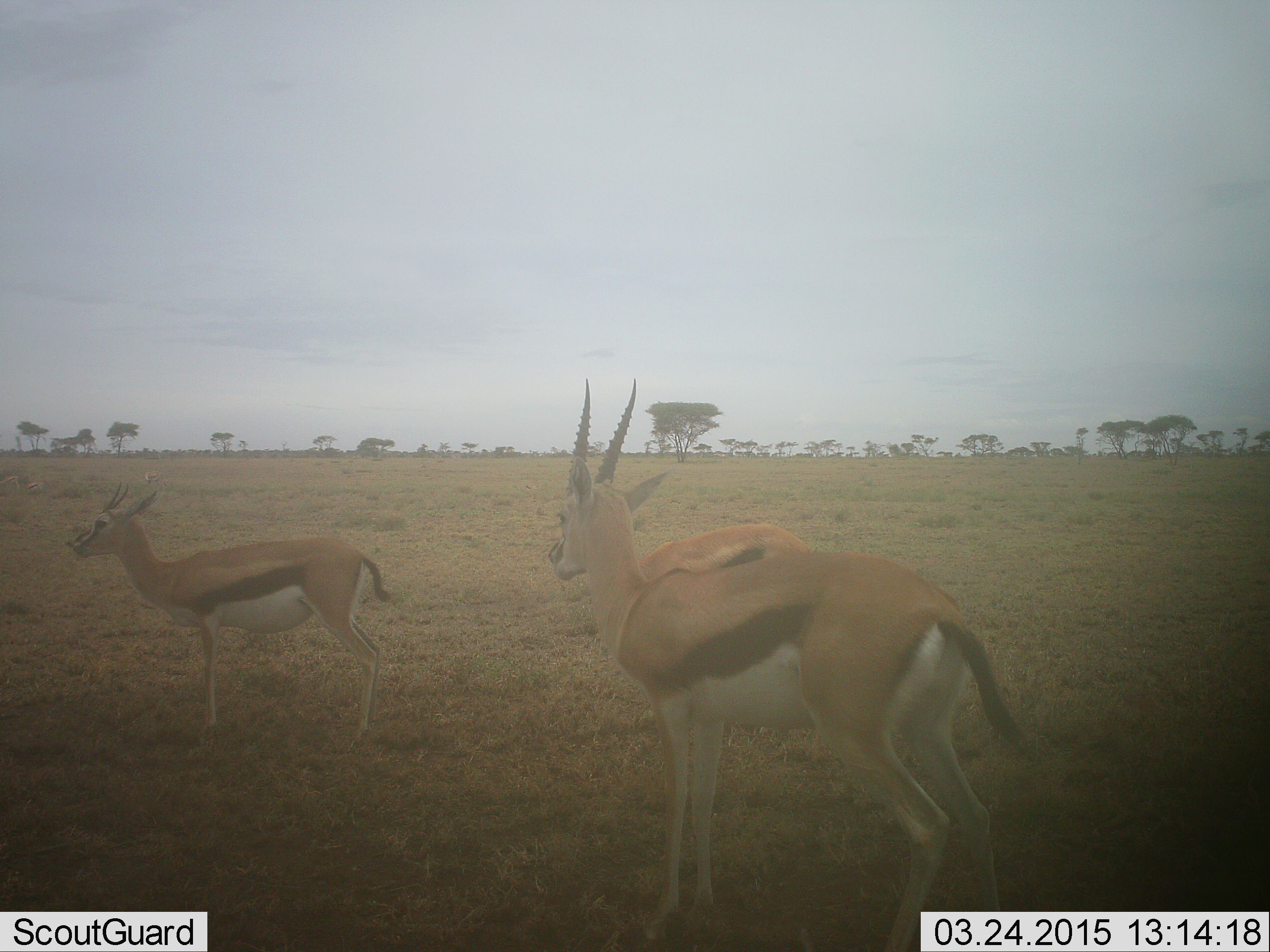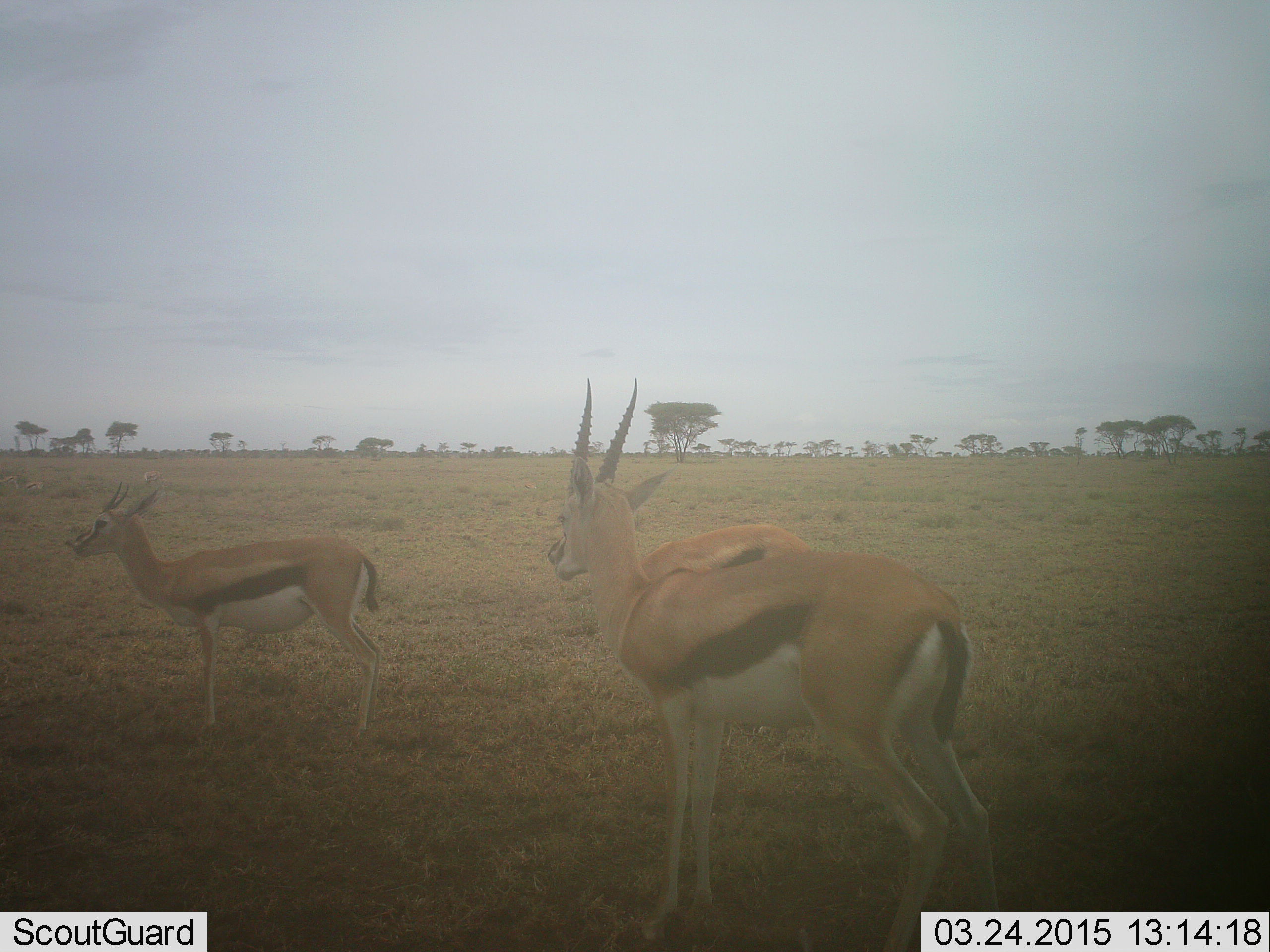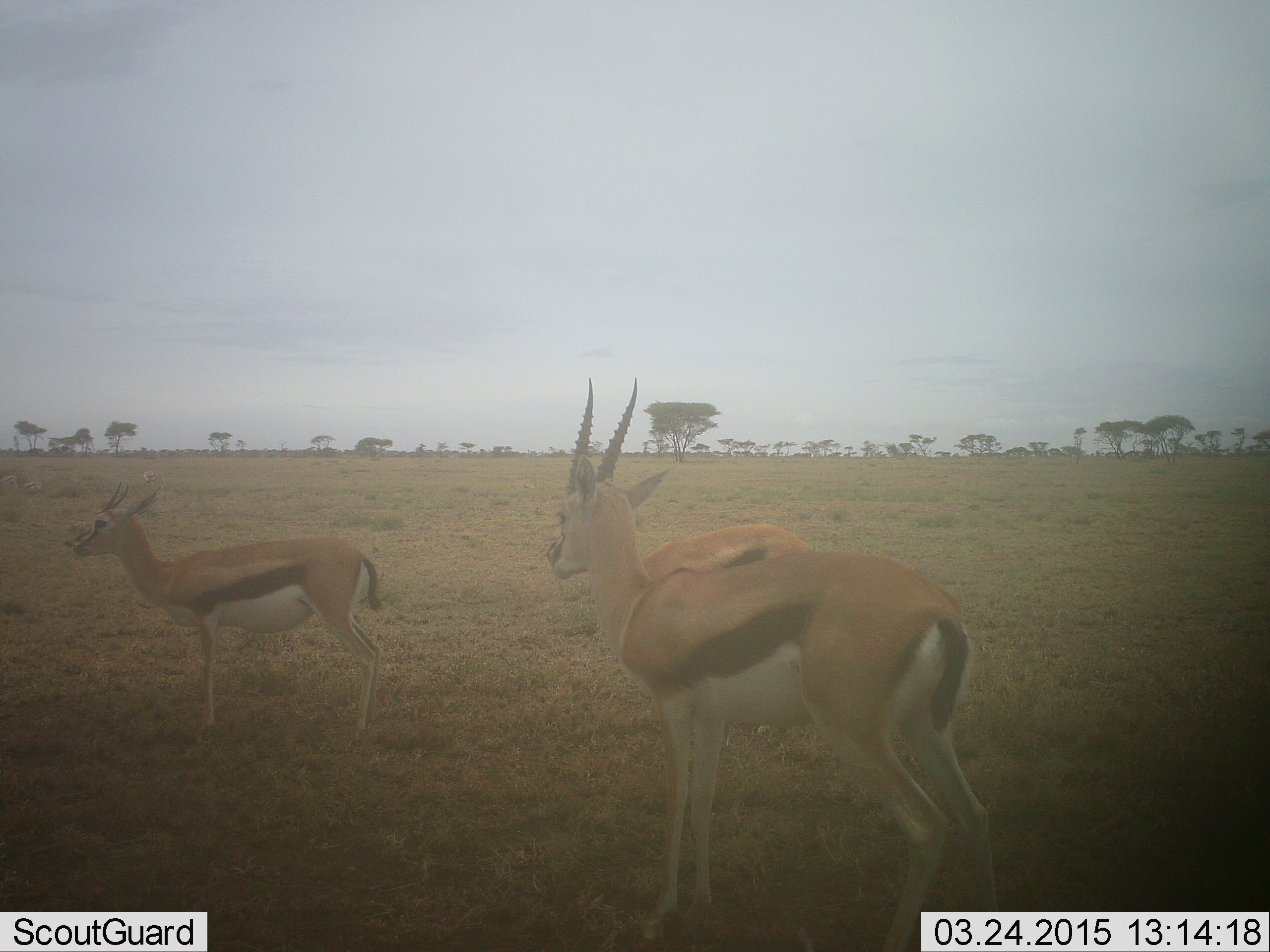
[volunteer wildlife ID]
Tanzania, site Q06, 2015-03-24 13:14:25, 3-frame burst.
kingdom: Animalia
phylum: Chordata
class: Mammalia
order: Artiodactyla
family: Bovidae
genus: Eudorcas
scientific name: Eudorcas thomsonii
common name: thomson's gazelle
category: gazellethomsons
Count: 3.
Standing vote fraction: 90%.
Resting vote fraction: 0%.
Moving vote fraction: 10%.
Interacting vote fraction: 0%.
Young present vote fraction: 0%.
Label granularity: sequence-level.